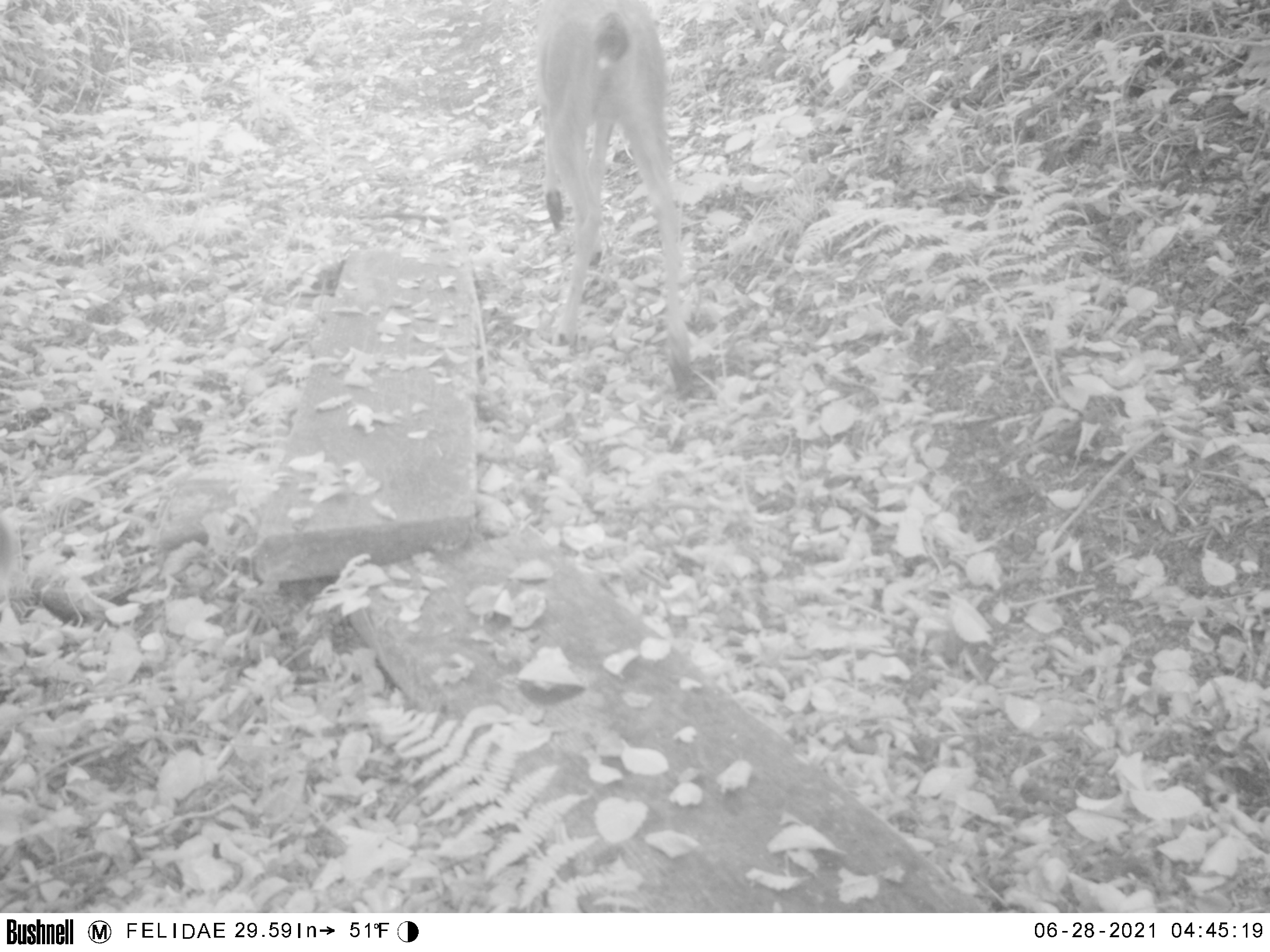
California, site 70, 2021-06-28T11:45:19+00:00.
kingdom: Animalia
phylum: Chordata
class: Mammalia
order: Artiodactyla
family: Cervidae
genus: Odocoileus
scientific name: Odocoileus hemionus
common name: mule deer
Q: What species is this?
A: Mule deer (Odocoileus hemionus).